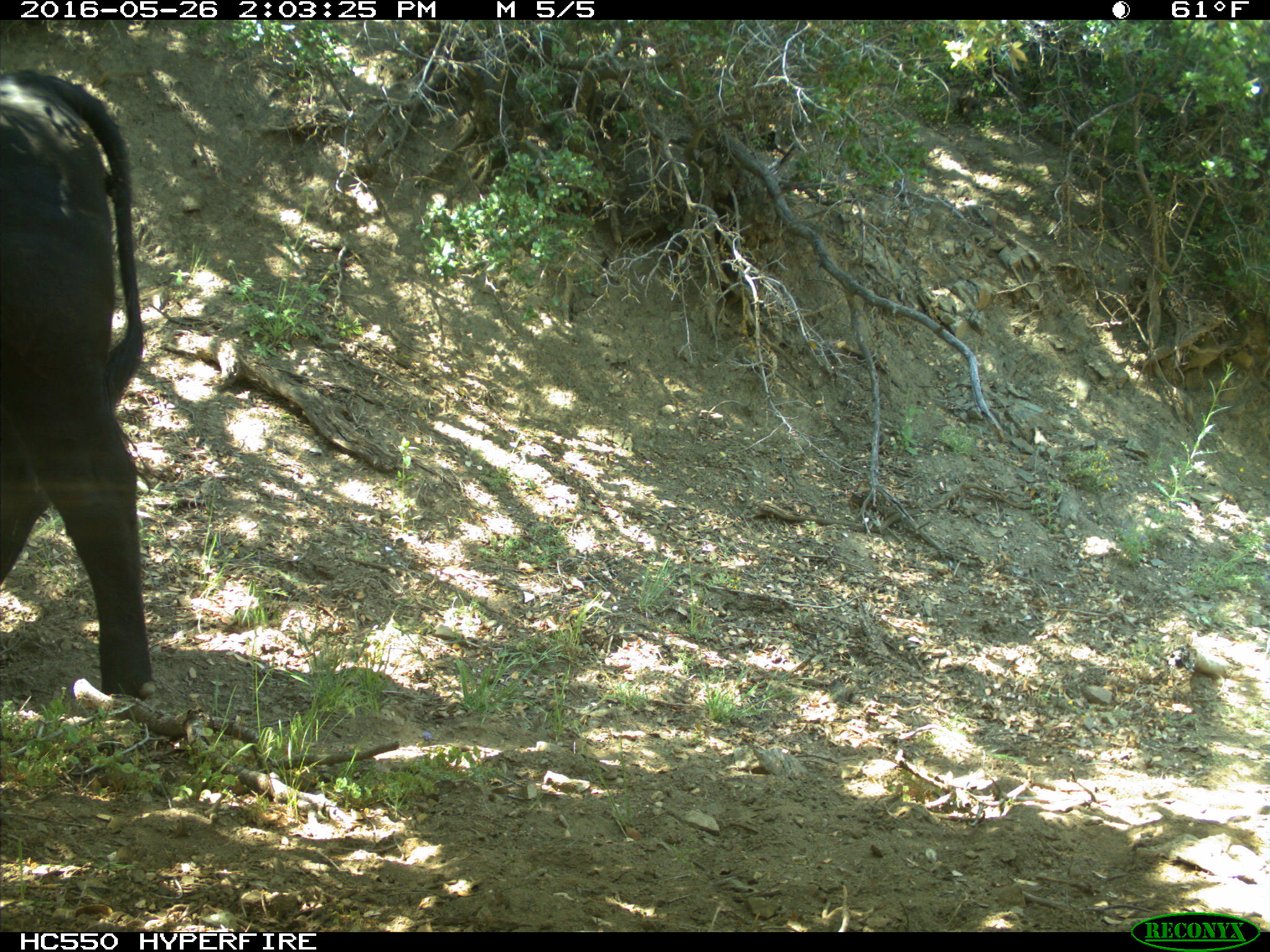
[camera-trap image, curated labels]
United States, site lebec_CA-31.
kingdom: Animalia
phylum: Chordata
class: Mammalia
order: Artiodactyla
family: Bovidae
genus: Bos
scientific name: Bos taurus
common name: domestic cow